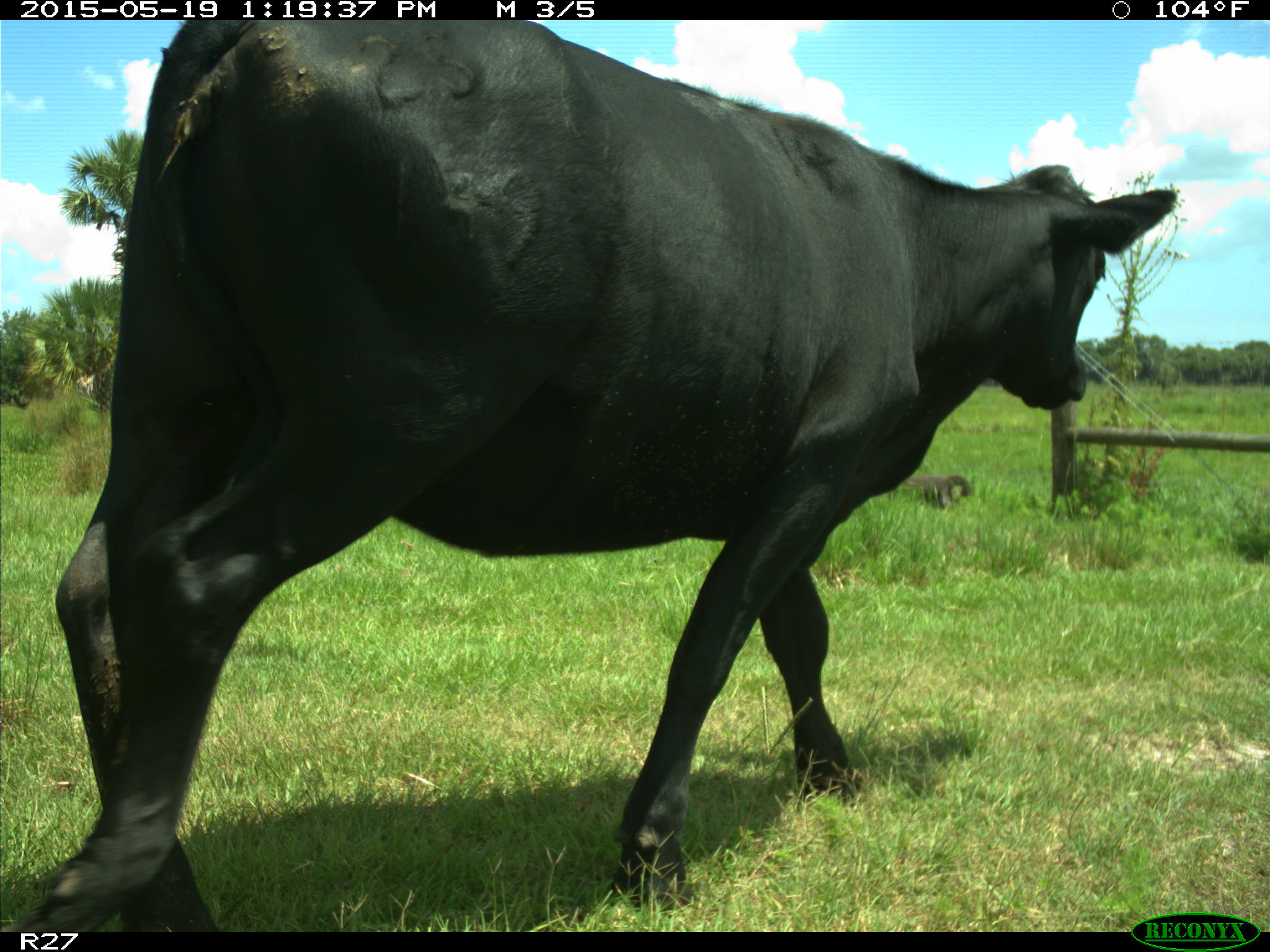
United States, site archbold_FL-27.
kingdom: Animalia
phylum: Chordata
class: Mammalia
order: Artiodactyla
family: Bovidae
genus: Bos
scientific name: Bos taurus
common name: domestic cow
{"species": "Bos taurus (domestic cow)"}